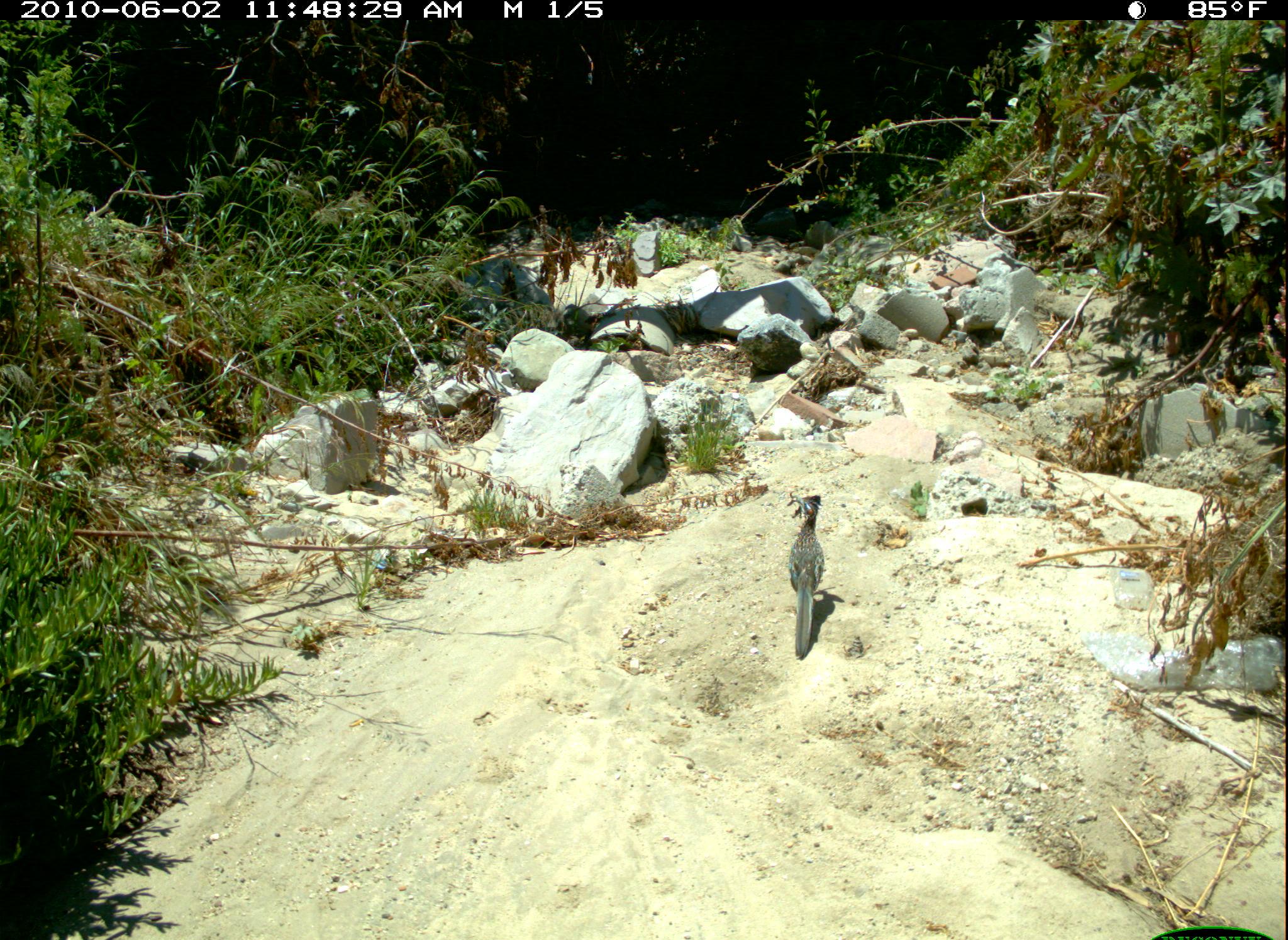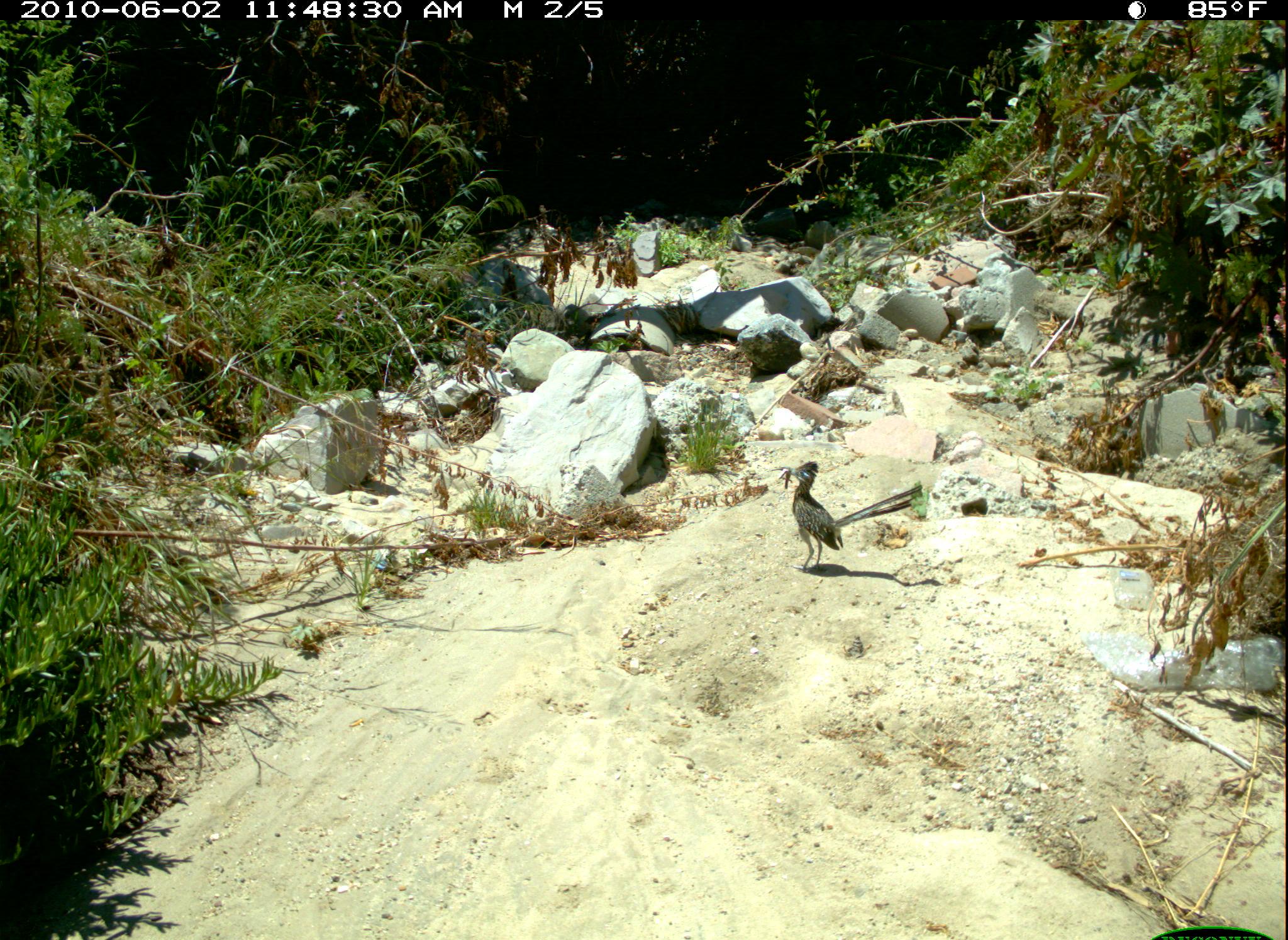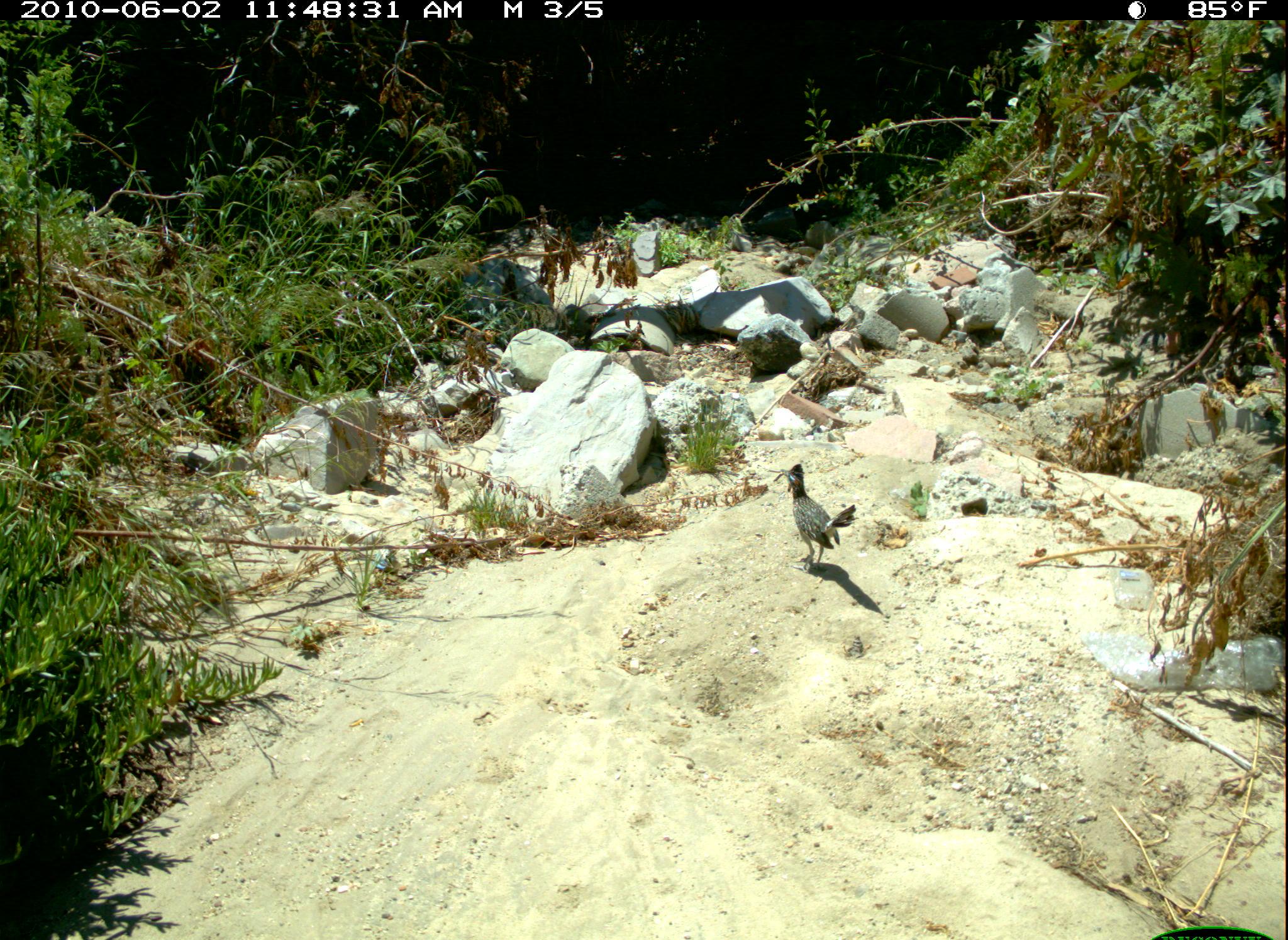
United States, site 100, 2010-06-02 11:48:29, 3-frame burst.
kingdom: Animalia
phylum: Chordata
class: Aves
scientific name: Aves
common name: bird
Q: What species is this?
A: Bird (Aves).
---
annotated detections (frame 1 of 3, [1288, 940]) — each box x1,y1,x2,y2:
bird: 781,498,829,664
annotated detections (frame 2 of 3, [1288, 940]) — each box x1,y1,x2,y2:
bird: 781,461,845,575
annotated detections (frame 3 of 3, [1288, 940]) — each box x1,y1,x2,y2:
bird: 781,459,860,575